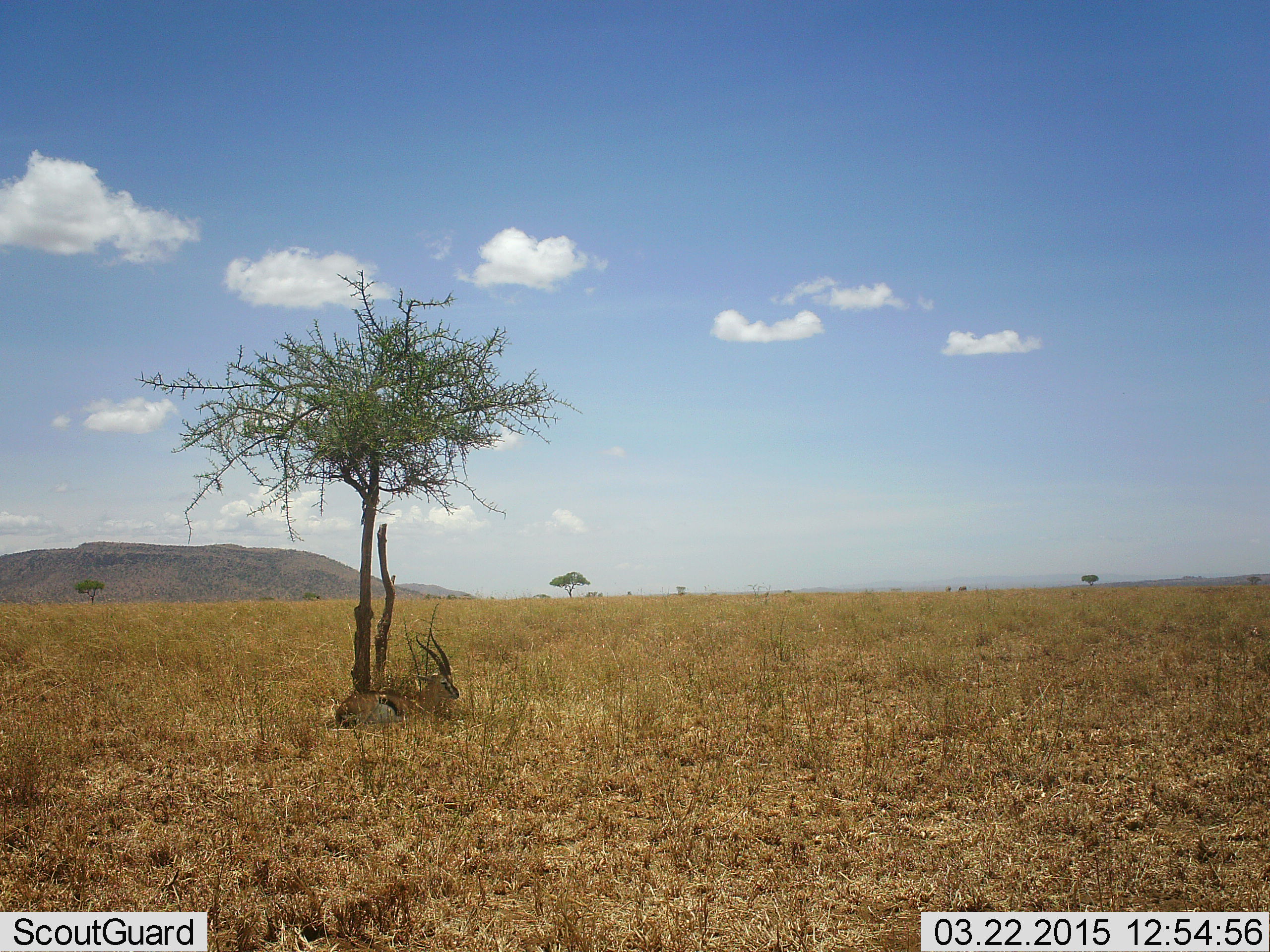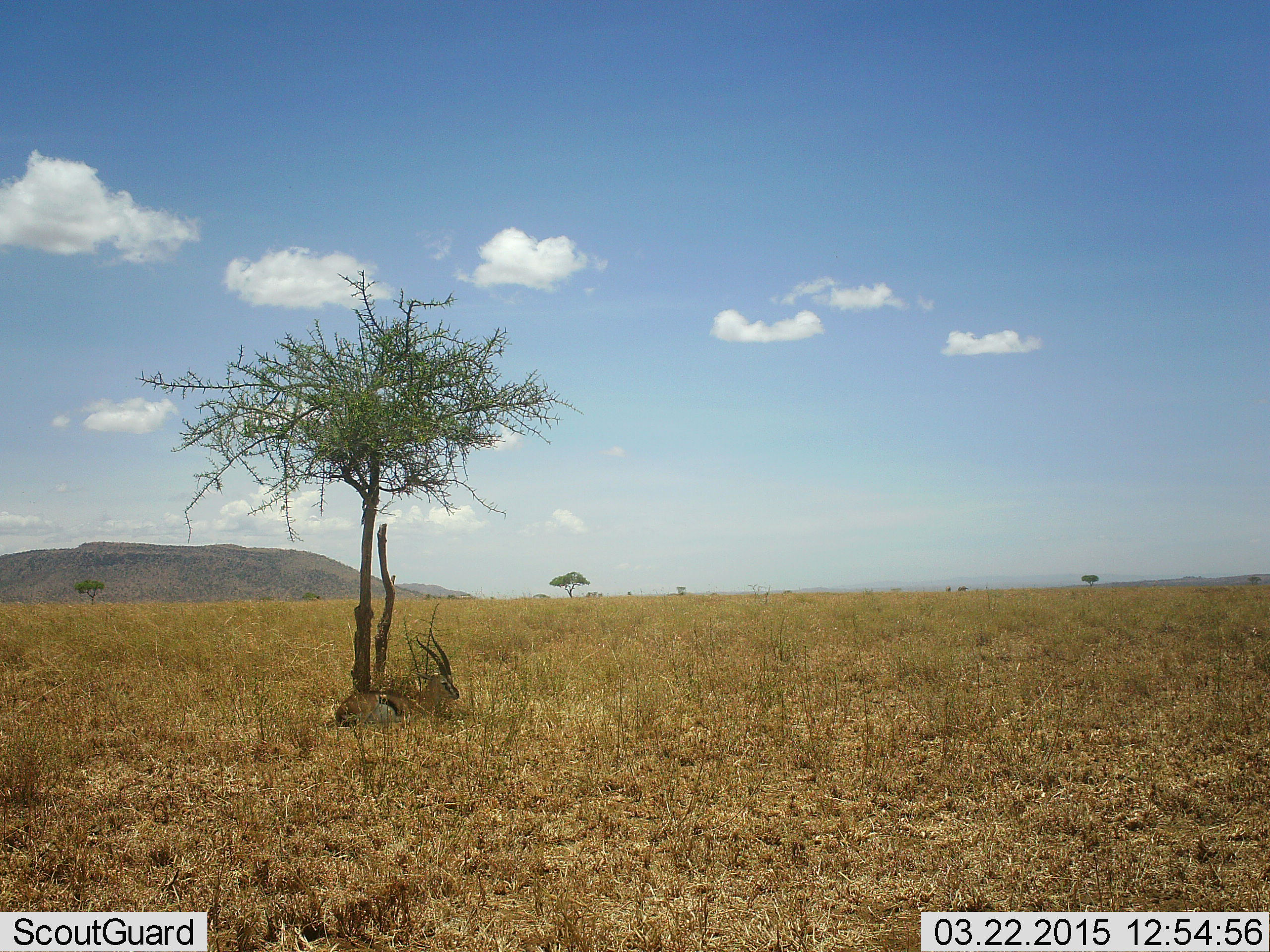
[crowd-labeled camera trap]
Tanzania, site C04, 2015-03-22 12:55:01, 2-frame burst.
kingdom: Animalia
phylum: Chordata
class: Mammalia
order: Artiodactyla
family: Bovidae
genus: Eudorcas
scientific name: Eudorcas thomsonii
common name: thomson's gazelle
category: gazellethomsons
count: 1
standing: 0%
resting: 100%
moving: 10%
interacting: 0%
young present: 0%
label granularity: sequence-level